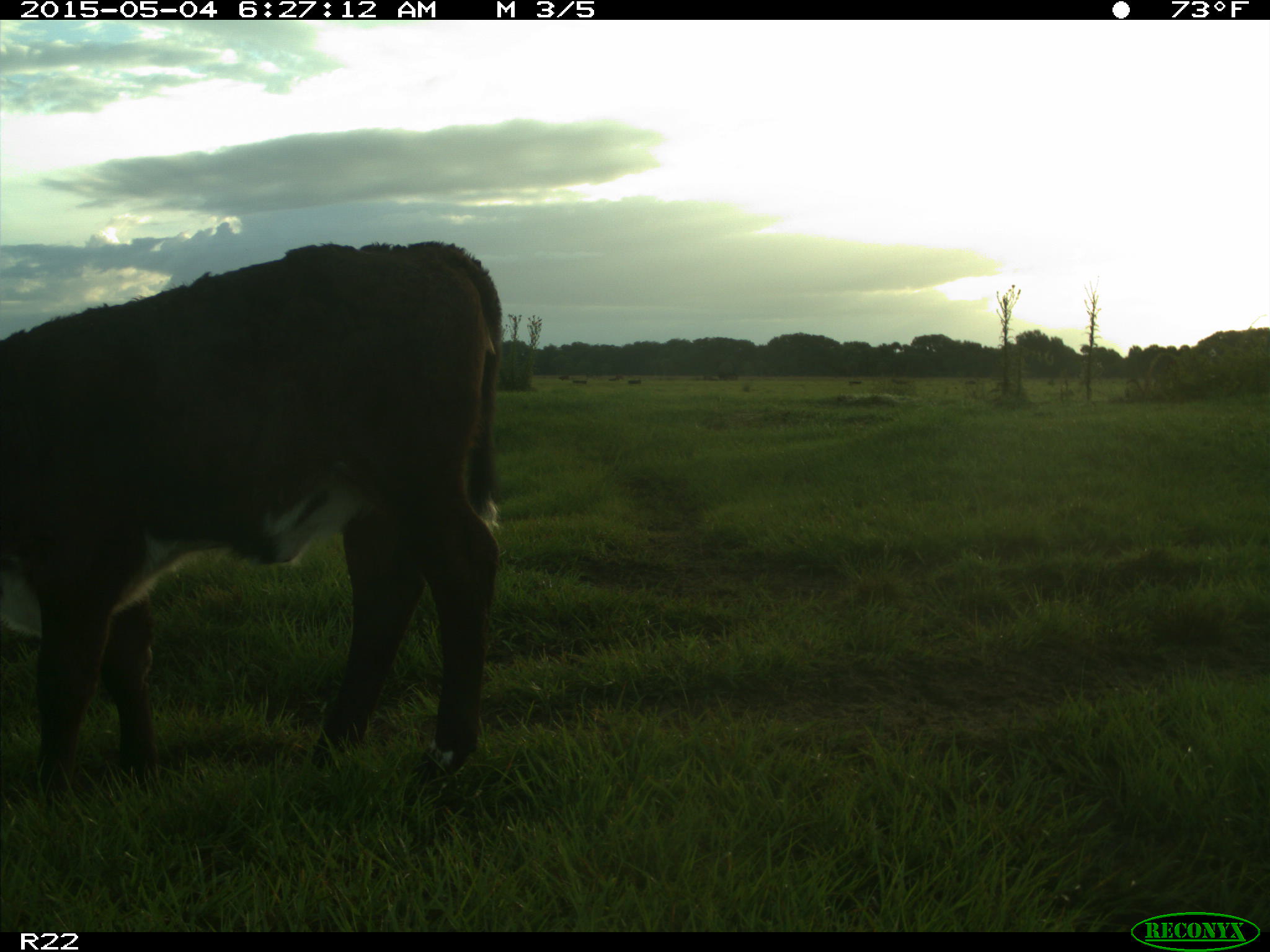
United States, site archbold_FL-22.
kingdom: Animalia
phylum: Chordata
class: Mammalia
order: Artiodactyla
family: Bovidae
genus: Bos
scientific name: Bos taurus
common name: domestic cow